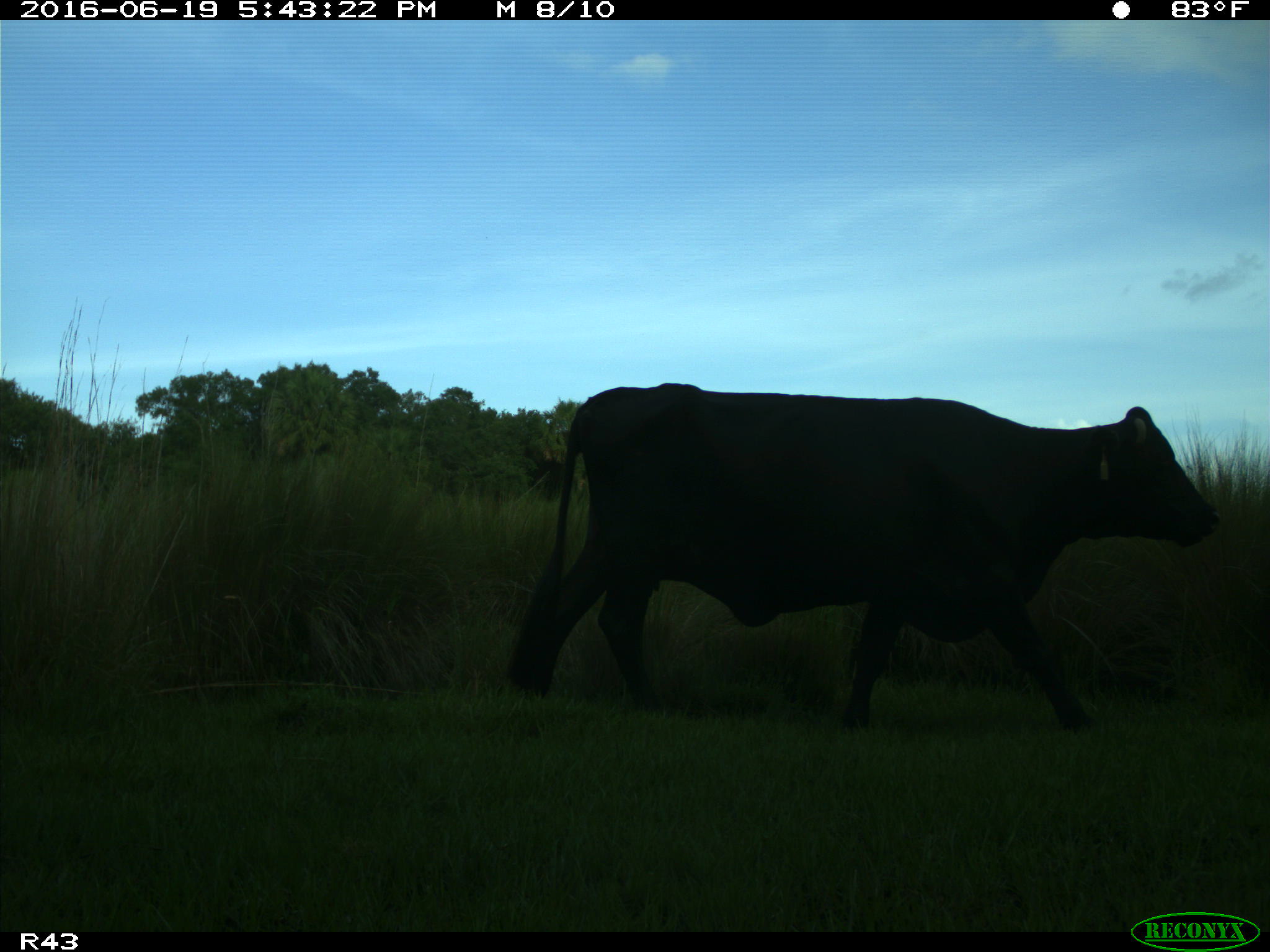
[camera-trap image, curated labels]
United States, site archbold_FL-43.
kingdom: Animalia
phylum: Chordata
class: Mammalia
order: Artiodactyla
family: Bovidae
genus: Bos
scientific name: Bos taurus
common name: domestic cow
Bos taurus (domestic cow).